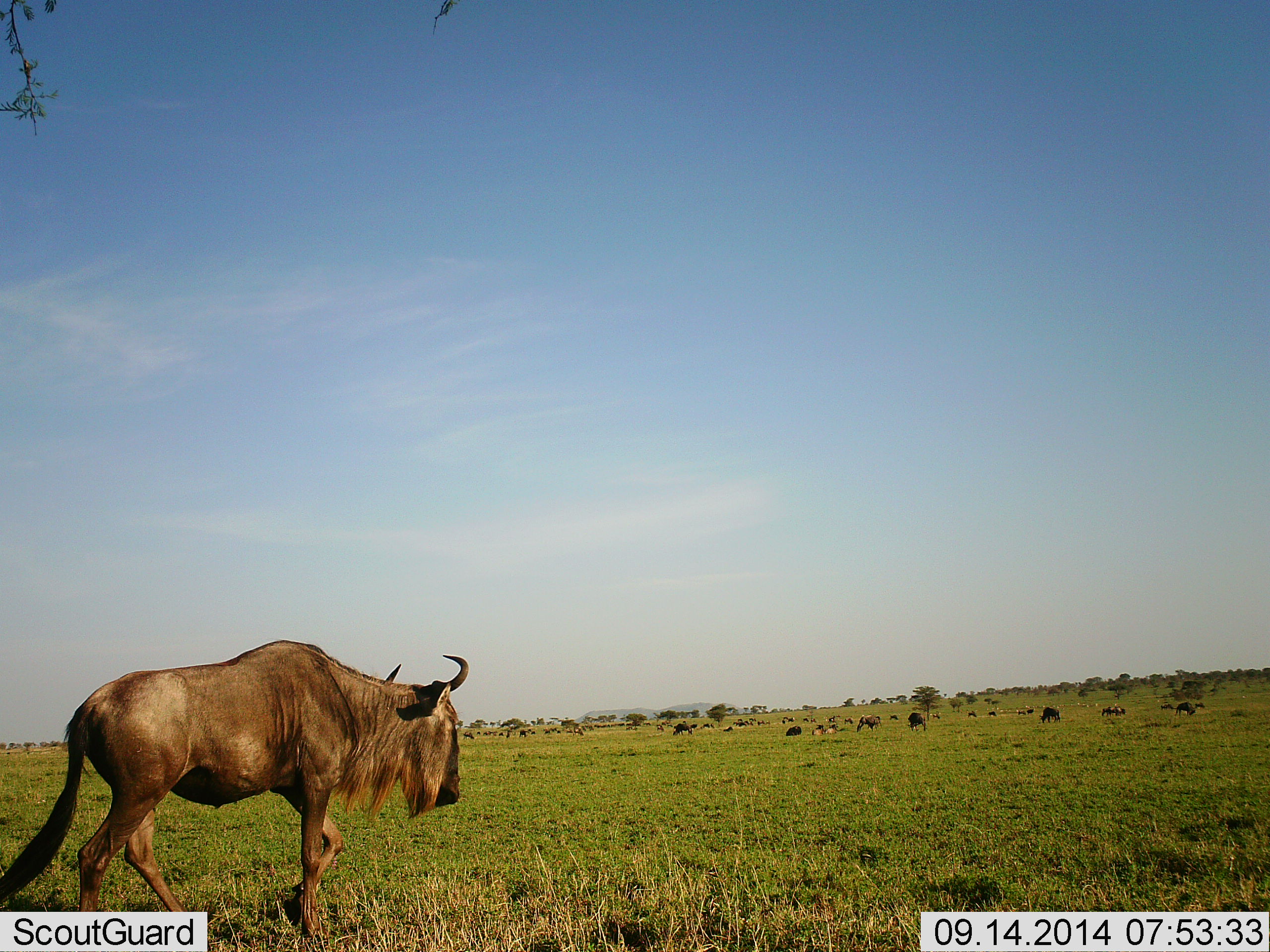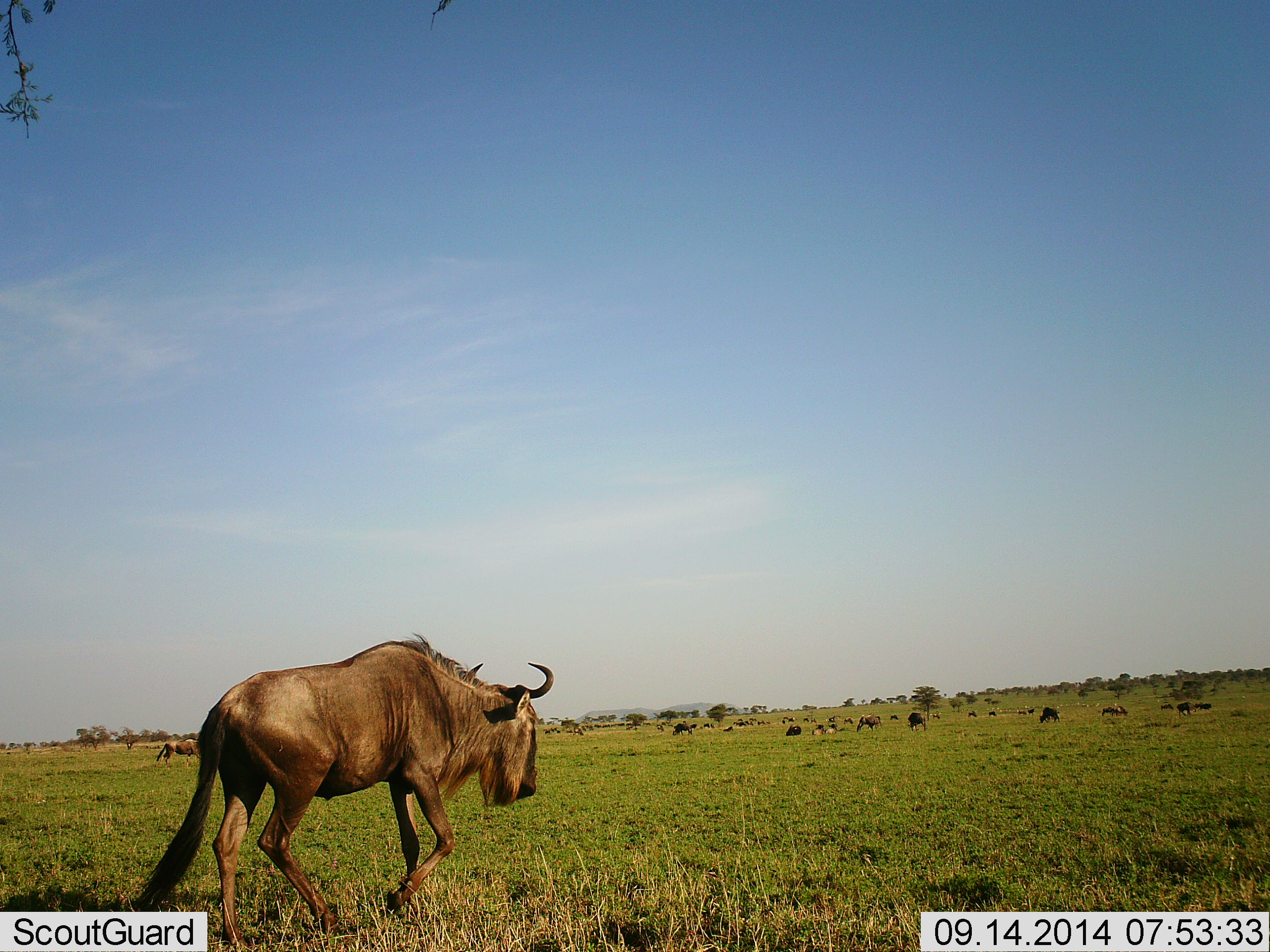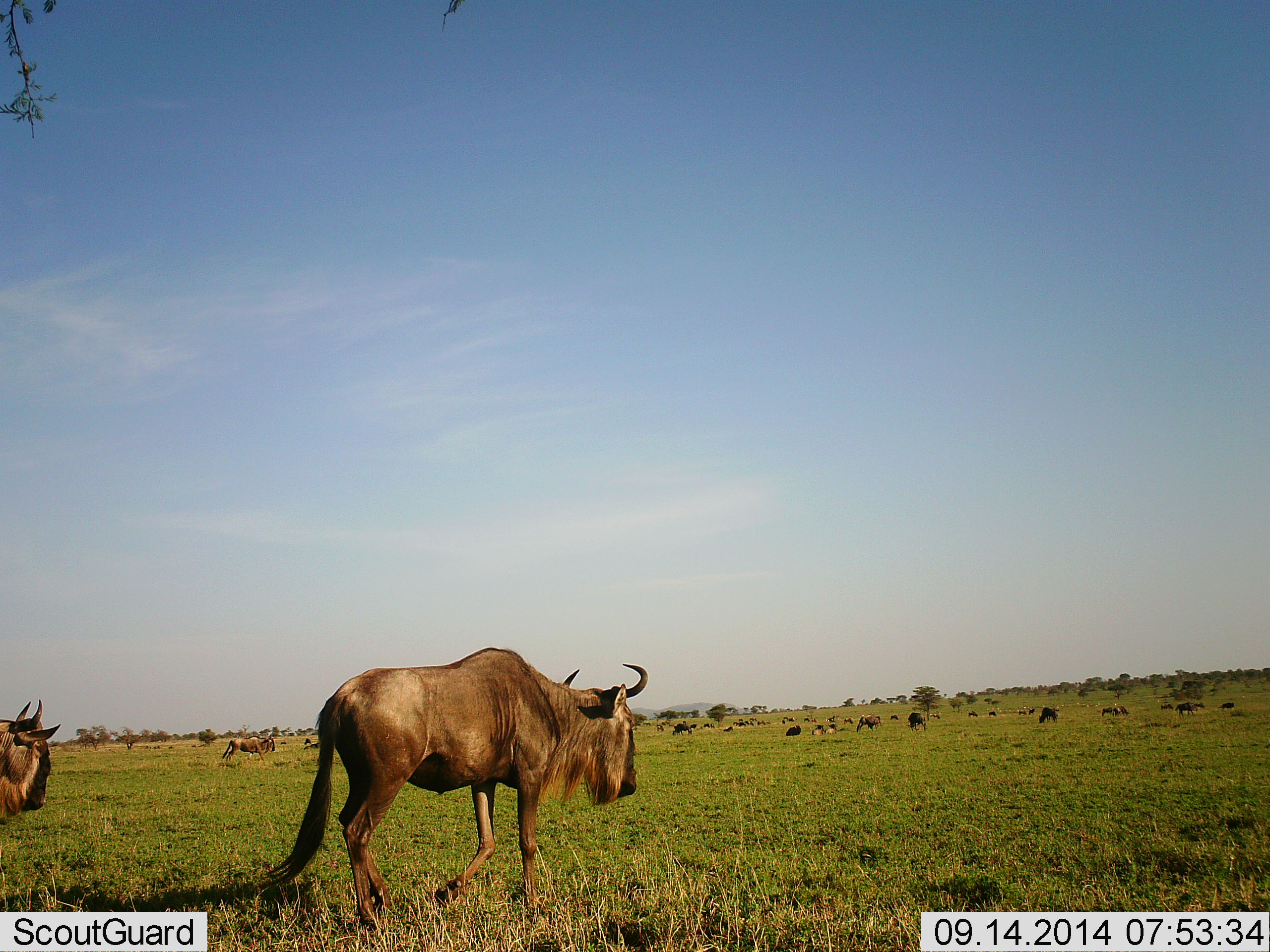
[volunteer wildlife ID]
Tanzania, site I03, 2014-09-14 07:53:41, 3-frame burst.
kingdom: Animalia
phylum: Chordata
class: Mammalia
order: Artiodactyla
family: Bovidae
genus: Connochaetes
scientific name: Connochaetes taurinus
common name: blue wildebeest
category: wildebeest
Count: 11-50.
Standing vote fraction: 40%.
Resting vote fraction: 30%.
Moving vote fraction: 100%.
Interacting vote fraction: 0%.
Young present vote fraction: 0%.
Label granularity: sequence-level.